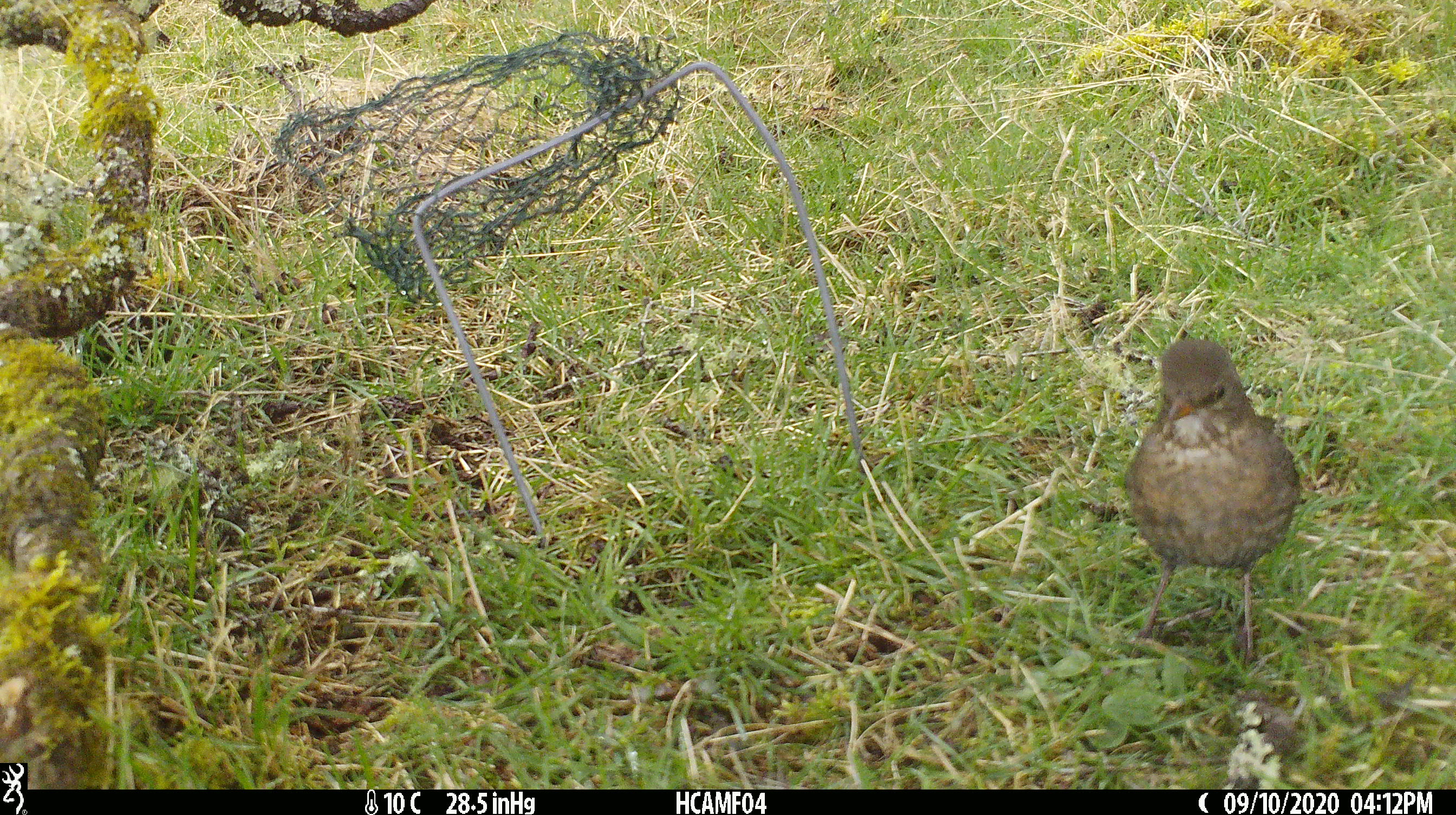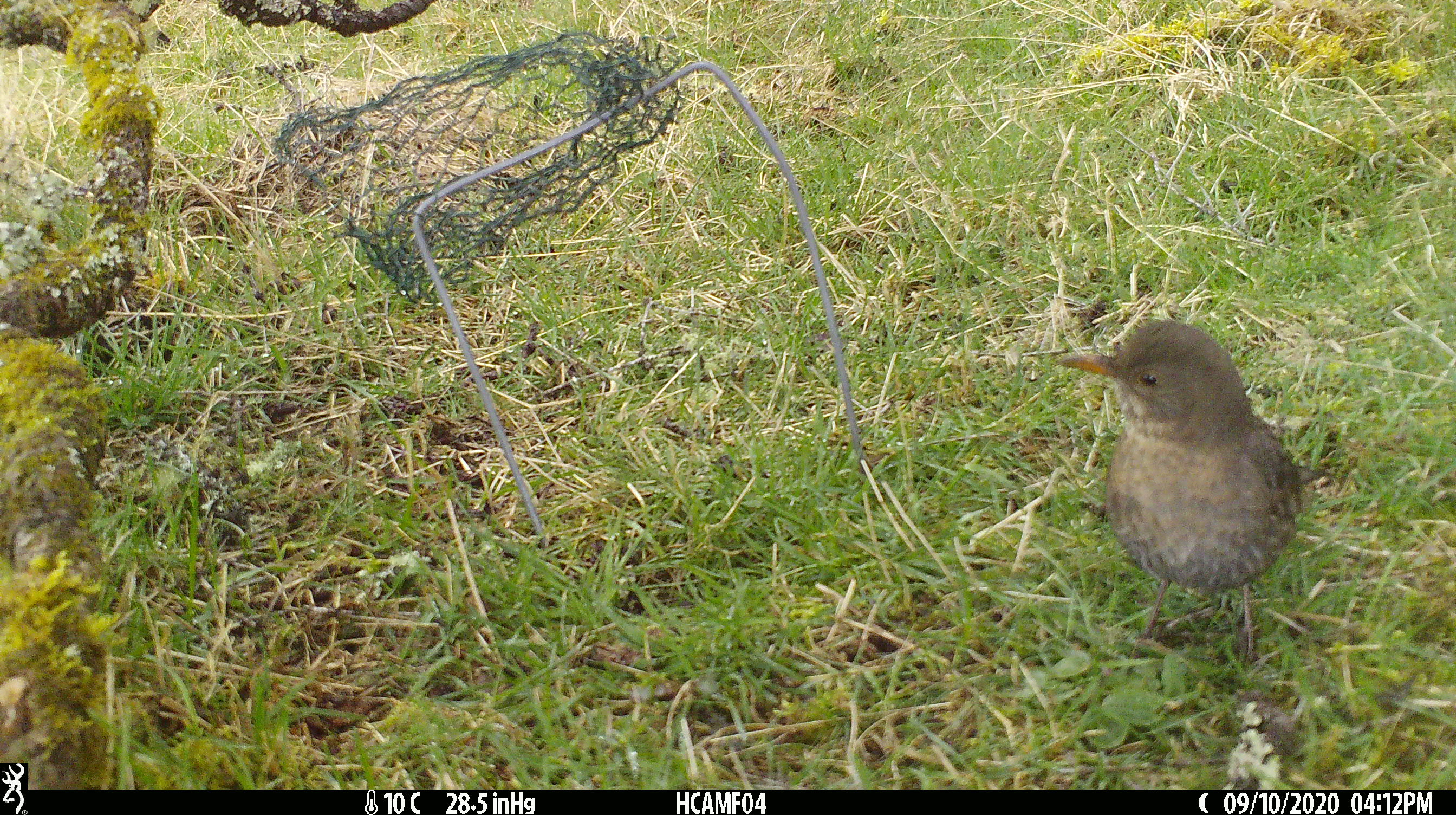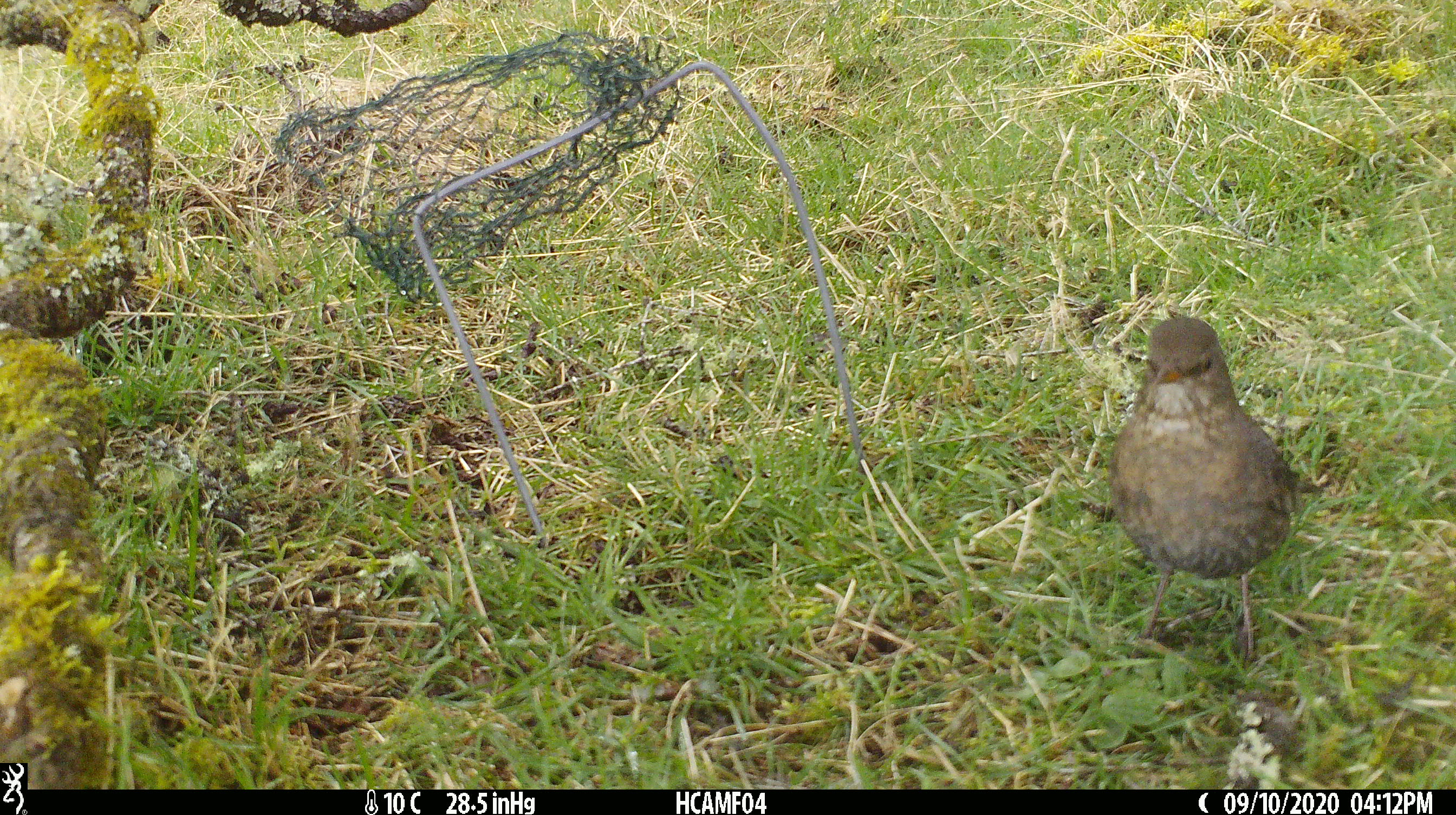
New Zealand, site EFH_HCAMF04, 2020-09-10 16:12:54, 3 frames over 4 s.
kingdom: Animalia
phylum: Chordata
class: Aves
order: Passeriformes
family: Turdidae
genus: Turdus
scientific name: Turdus philomelos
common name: song thrush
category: thrush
Thrush (song thrush) (Turdus philomelos).